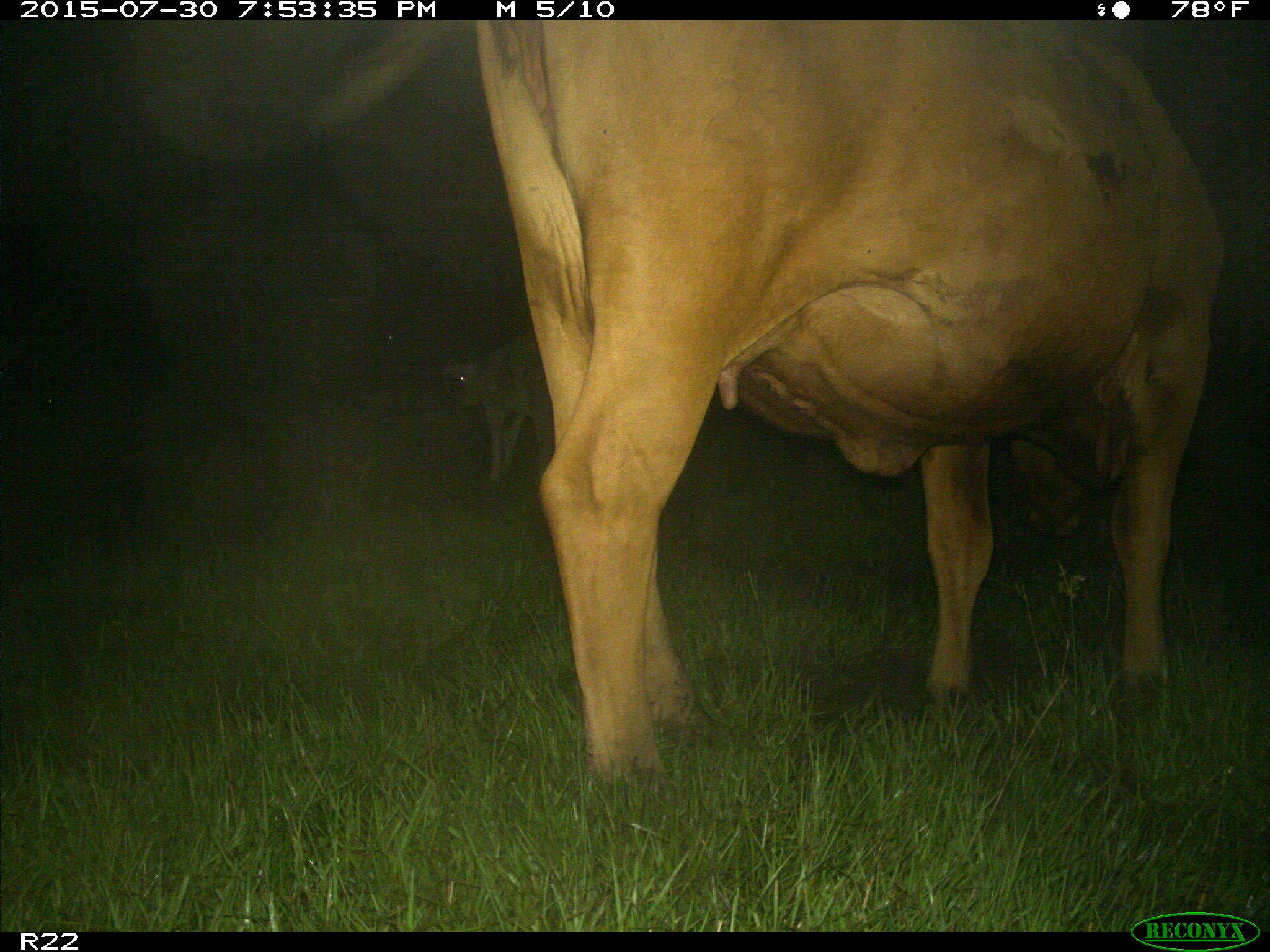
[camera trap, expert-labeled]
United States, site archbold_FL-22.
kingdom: Animalia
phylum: Chordata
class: Mammalia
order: Artiodactyla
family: Bovidae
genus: Bos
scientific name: Bos taurus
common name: domestic cow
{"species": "Bos taurus (domestic cow)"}